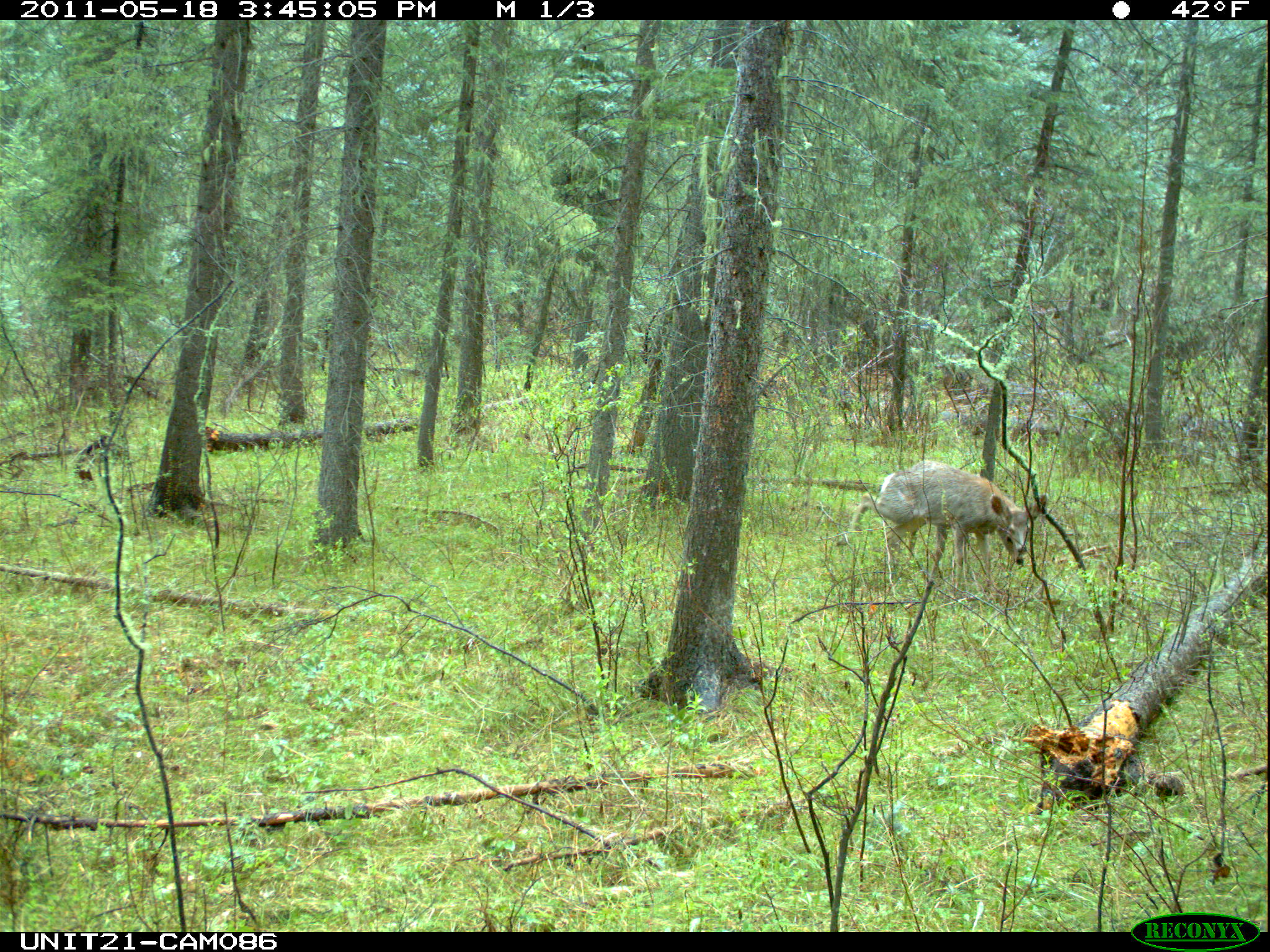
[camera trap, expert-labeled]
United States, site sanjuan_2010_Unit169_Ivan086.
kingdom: Animalia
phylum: Chordata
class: Mammalia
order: Artiodactyla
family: Cervidae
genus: Odocoileus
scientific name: Odocoileus hemionus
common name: mule deer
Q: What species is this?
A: Odocoileus hemionus (mule deer).